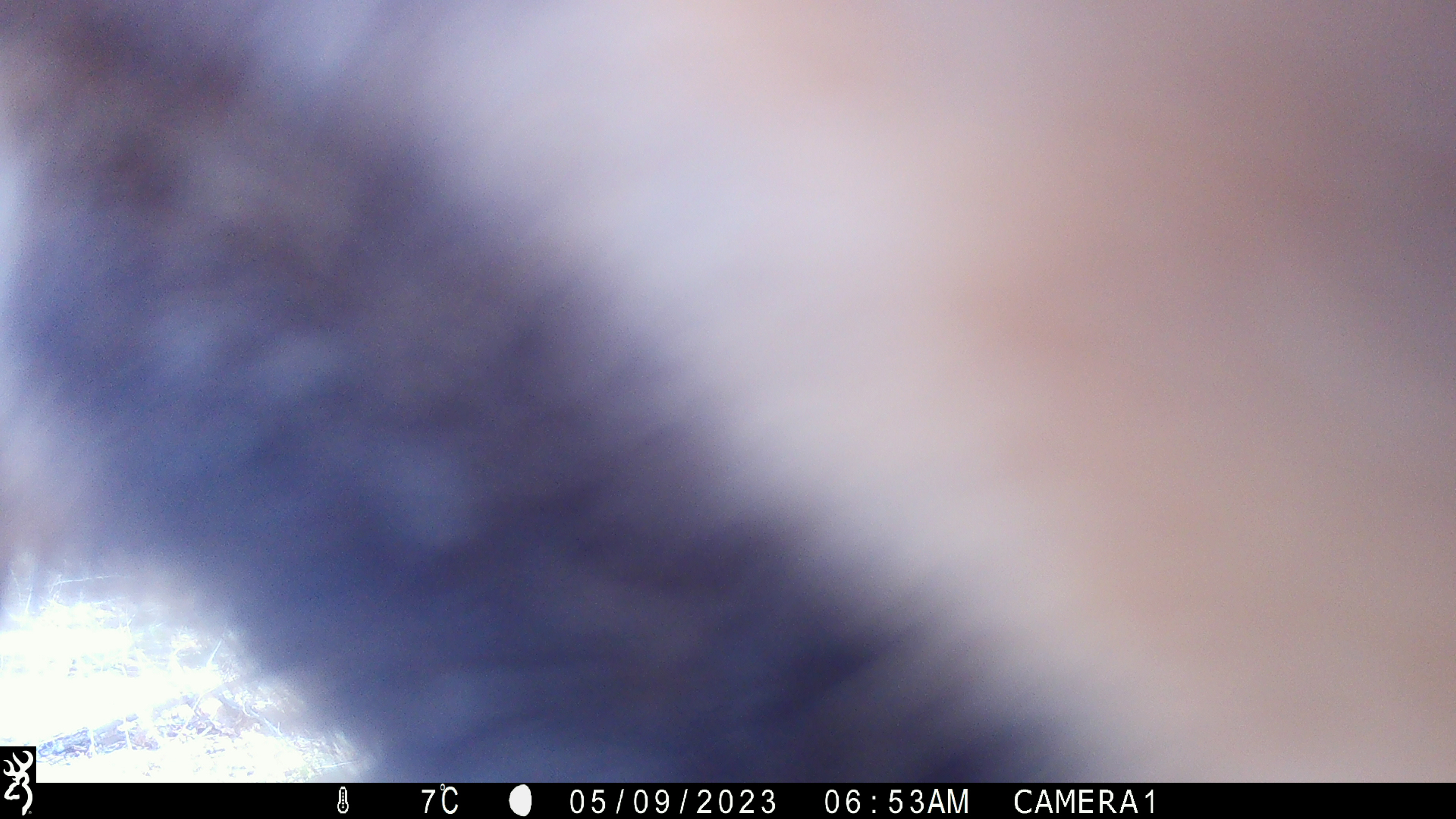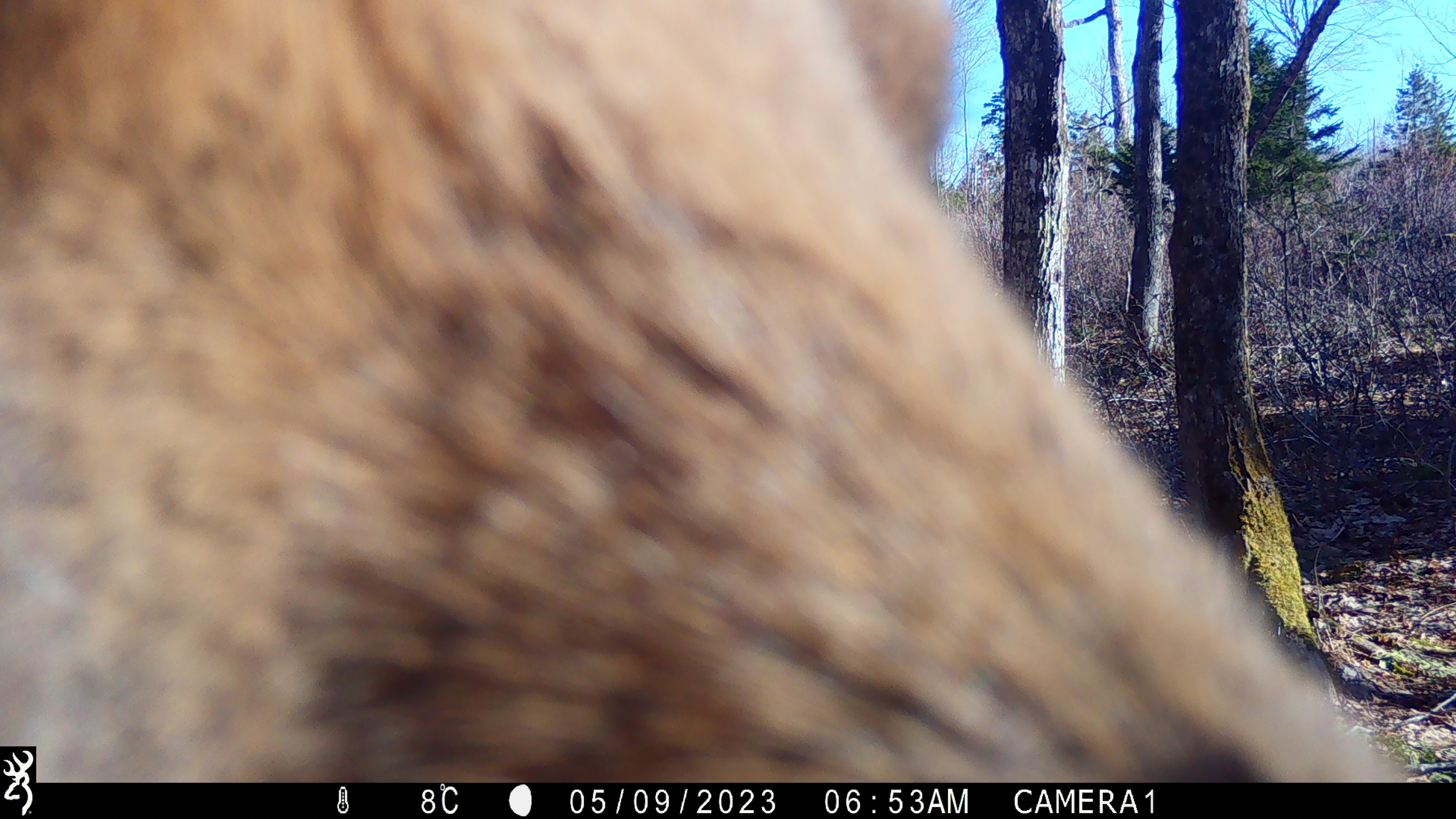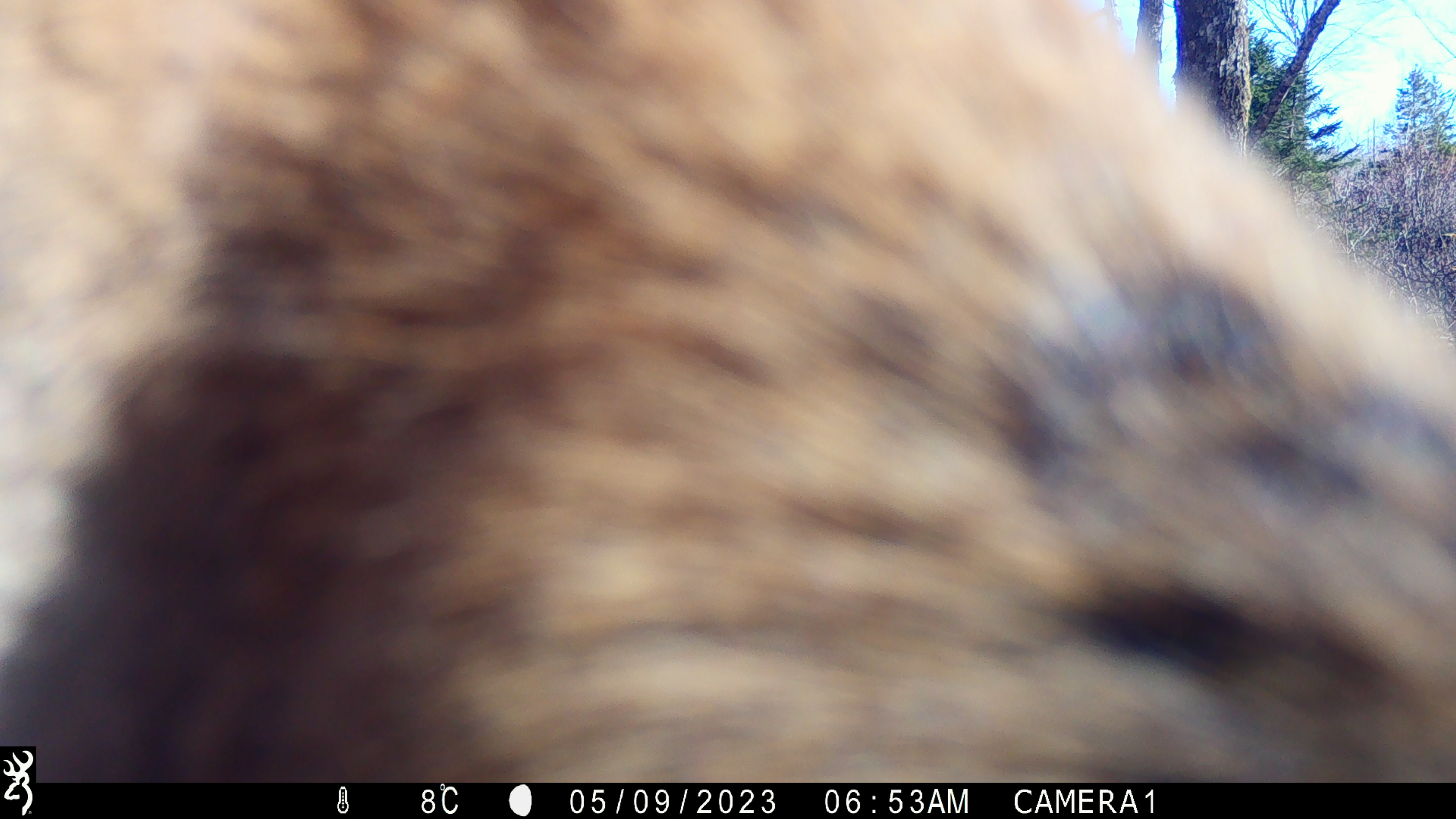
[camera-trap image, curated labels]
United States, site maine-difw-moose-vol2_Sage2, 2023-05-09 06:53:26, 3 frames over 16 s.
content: unidentified animal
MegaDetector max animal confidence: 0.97